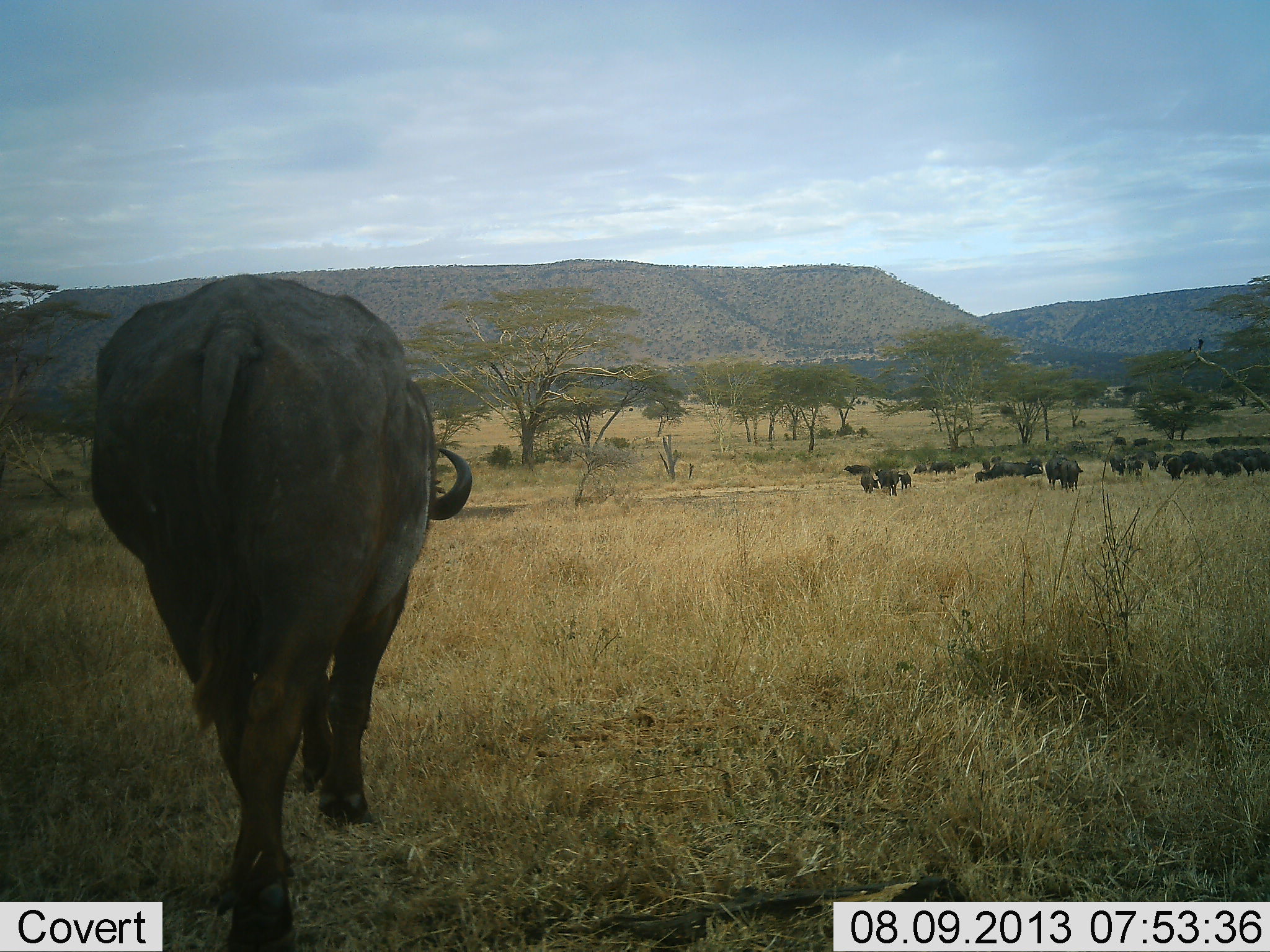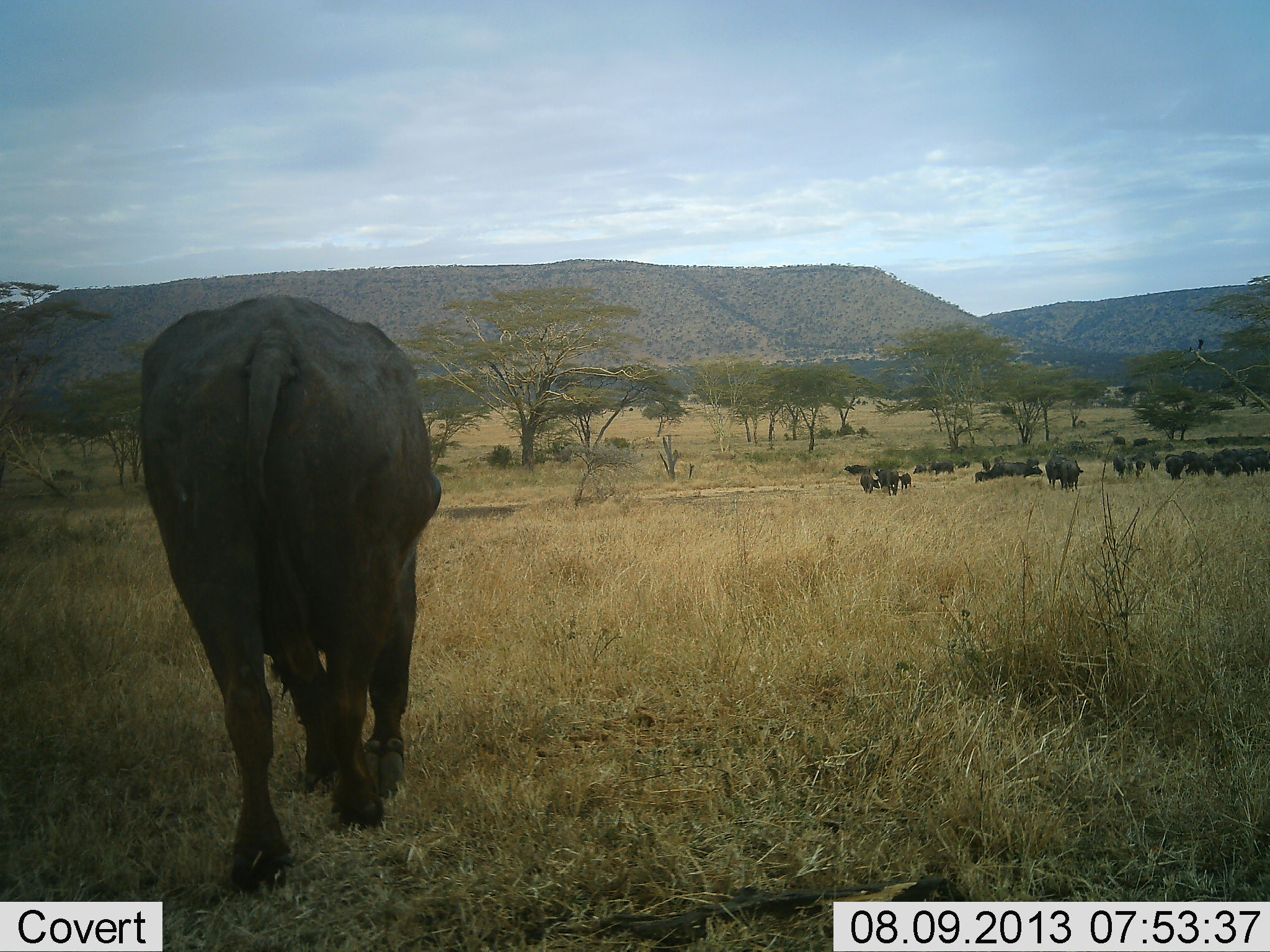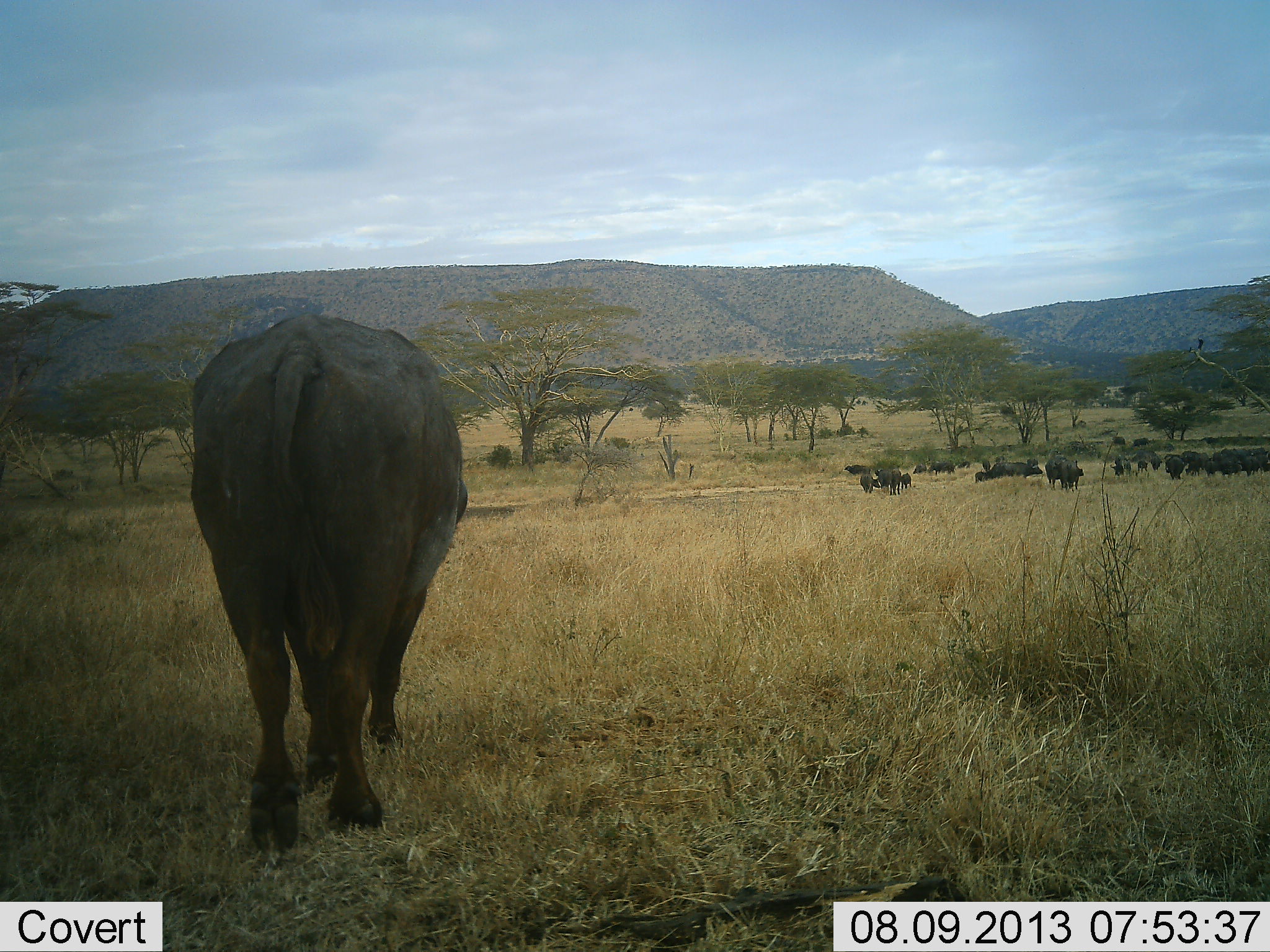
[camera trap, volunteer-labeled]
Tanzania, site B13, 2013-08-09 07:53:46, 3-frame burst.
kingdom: Animalia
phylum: Chordata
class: Mammalia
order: Artiodactyla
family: Bovidae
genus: Syncerus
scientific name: Syncerus caffer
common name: cape buffalo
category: buffalo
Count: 11-50.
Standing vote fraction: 57%.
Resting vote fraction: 6%.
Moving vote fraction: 89%.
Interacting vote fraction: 3%.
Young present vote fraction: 6%.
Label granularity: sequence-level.